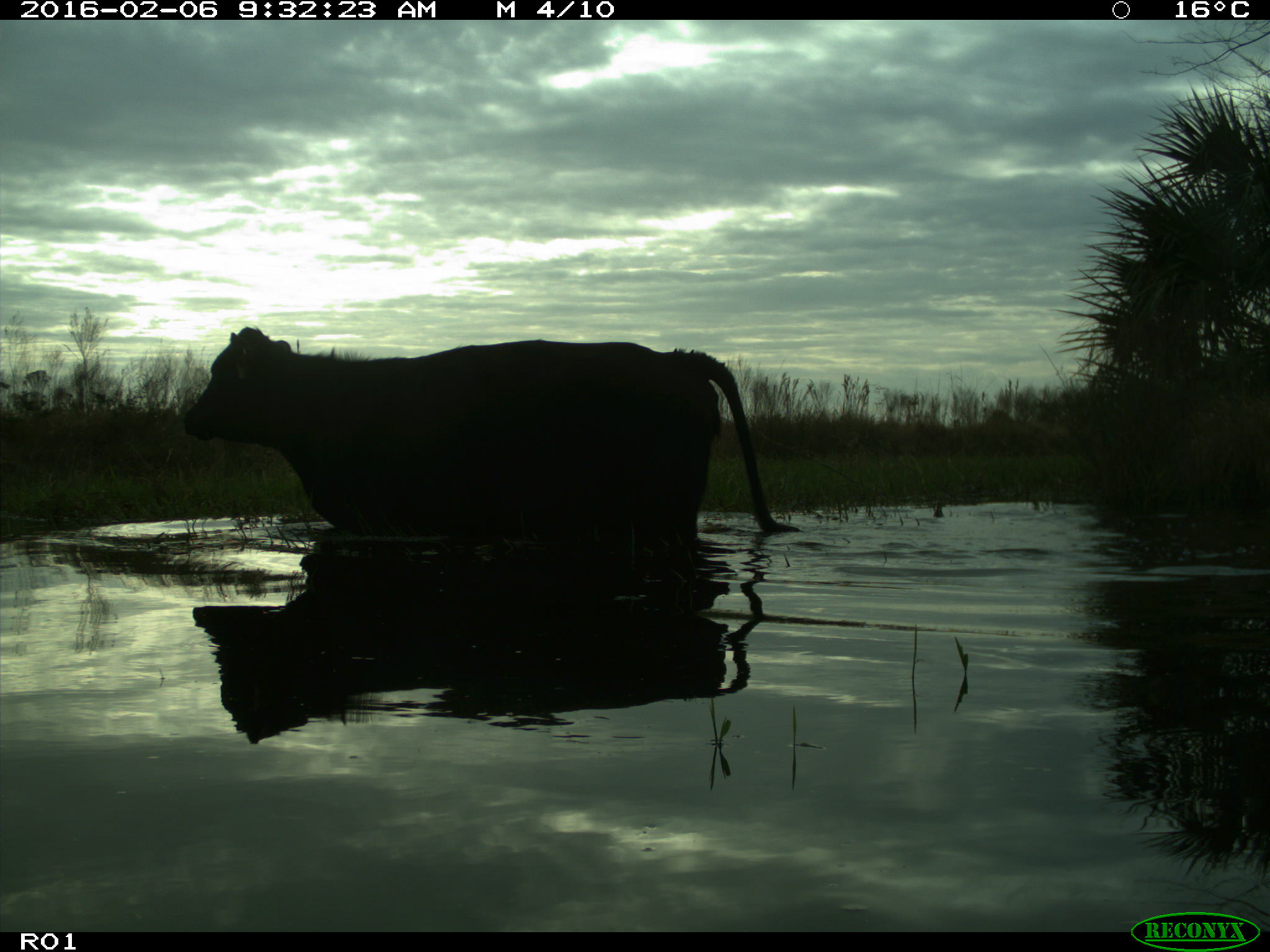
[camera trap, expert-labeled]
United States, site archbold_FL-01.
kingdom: Animalia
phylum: Chordata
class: Mammalia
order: Artiodactyla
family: Bovidae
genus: Bos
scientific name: Bos taurus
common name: domestic cow